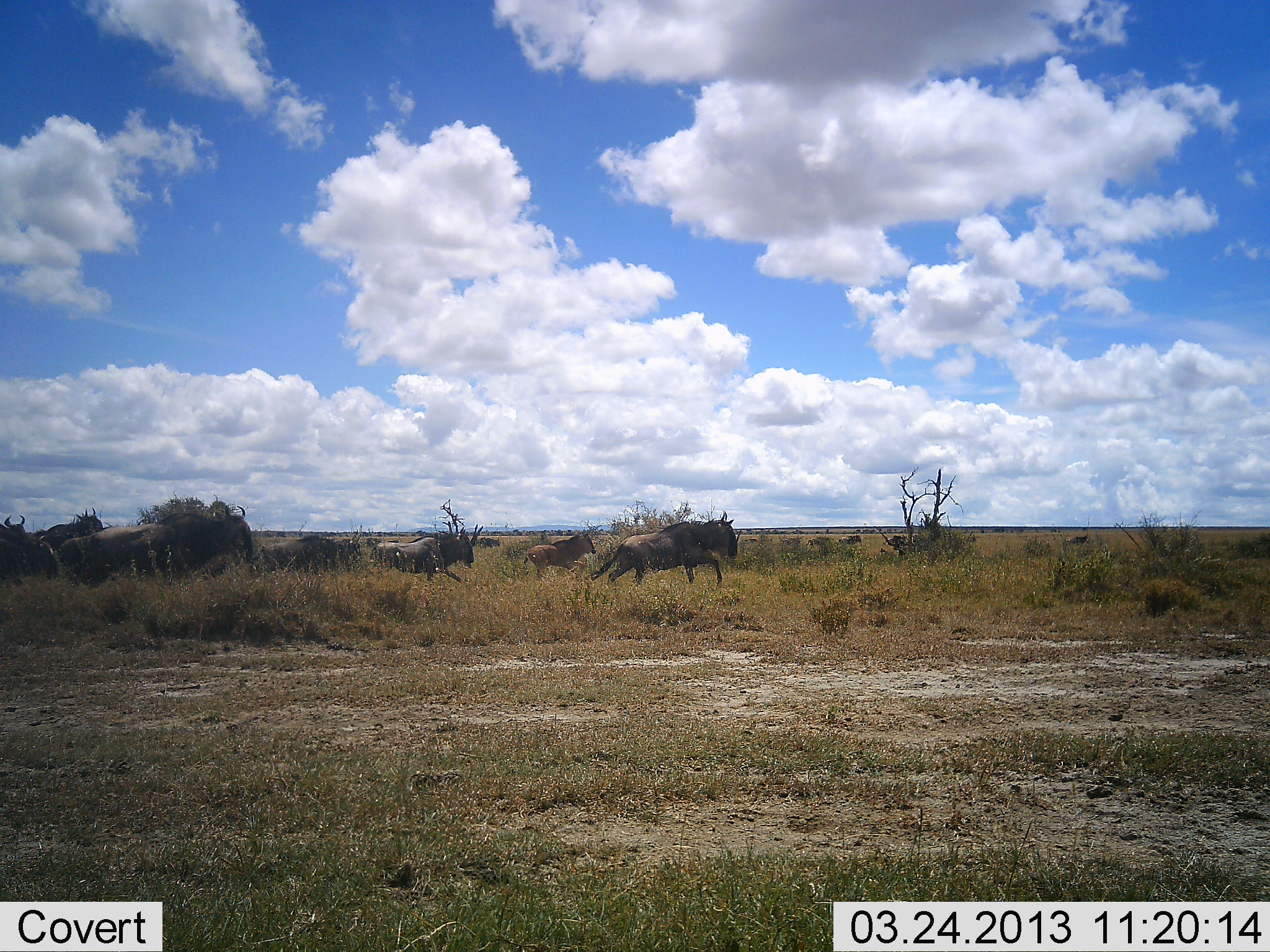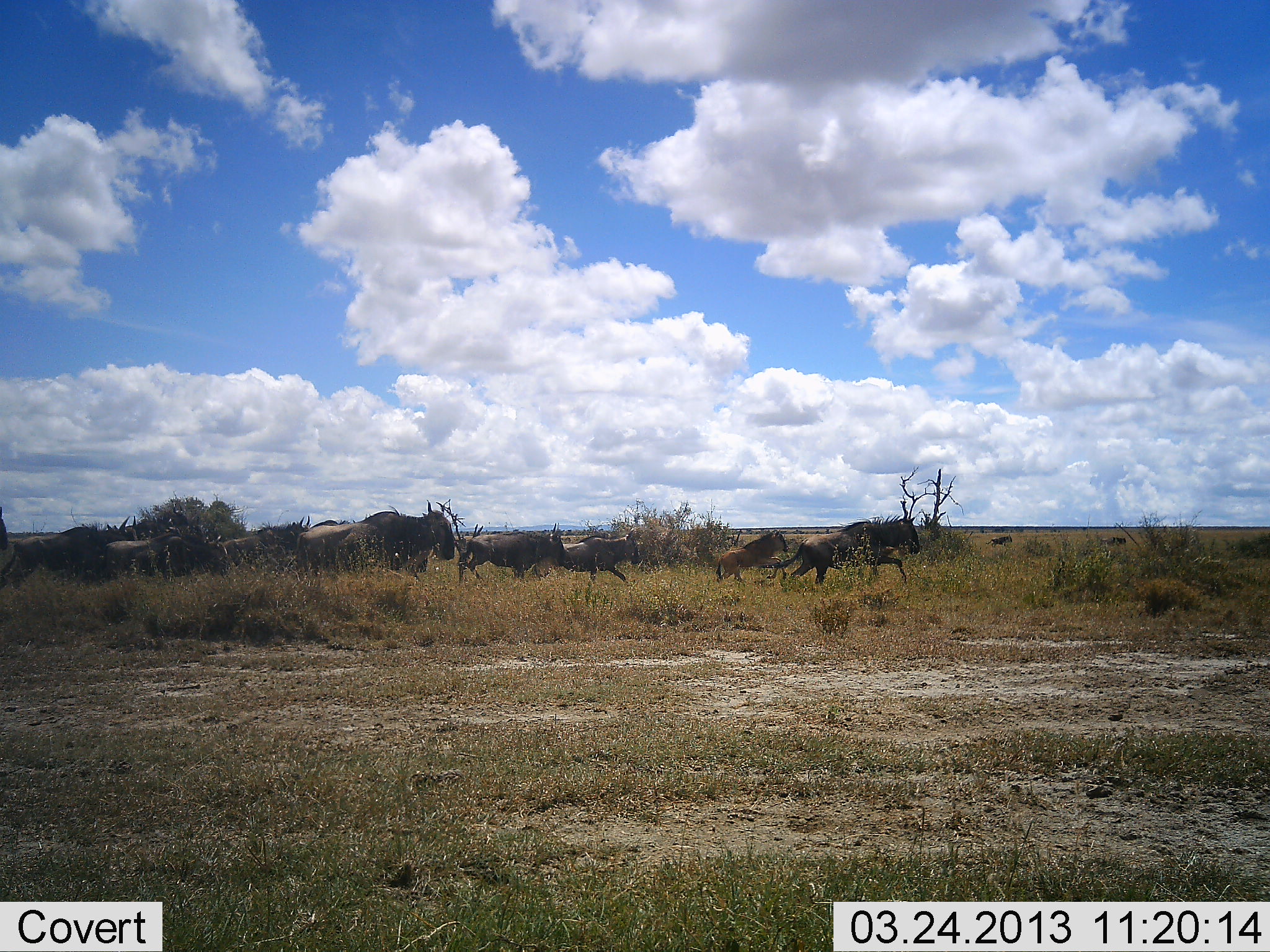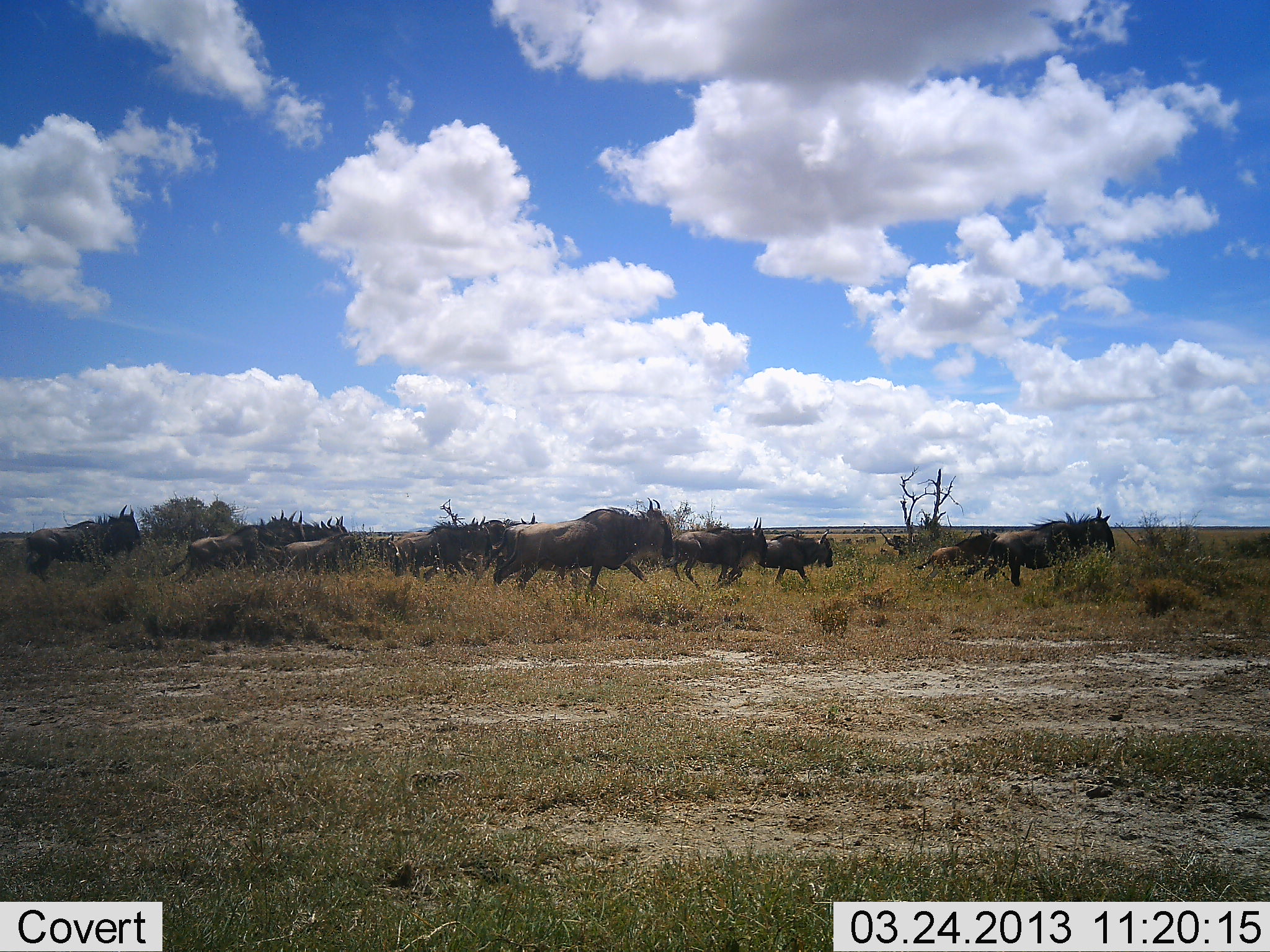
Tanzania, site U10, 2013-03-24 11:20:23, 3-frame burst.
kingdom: Animalia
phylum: Chordata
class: Mammalia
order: Artiodactyla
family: Bovidae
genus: Connochaetes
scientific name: Connochaetes taurinus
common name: blue wildebeest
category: wildebeest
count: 11-50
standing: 0%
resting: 0%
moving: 97%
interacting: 3%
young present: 48%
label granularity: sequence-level